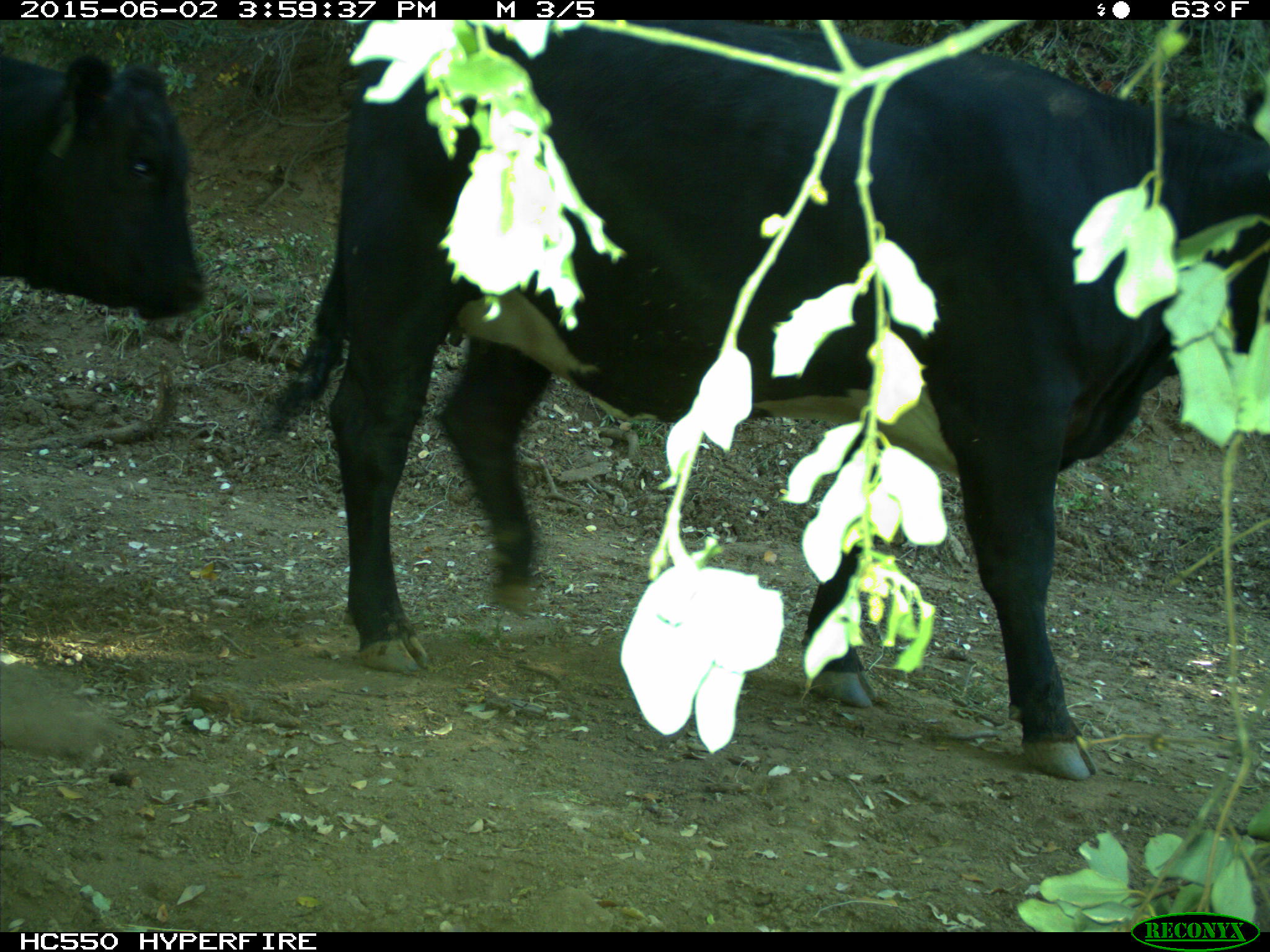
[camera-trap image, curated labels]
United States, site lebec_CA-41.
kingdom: Animalia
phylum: Chordata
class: Mammalia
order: Artiodactyla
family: Bovidae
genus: Bos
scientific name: Bos taurus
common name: domestic cow